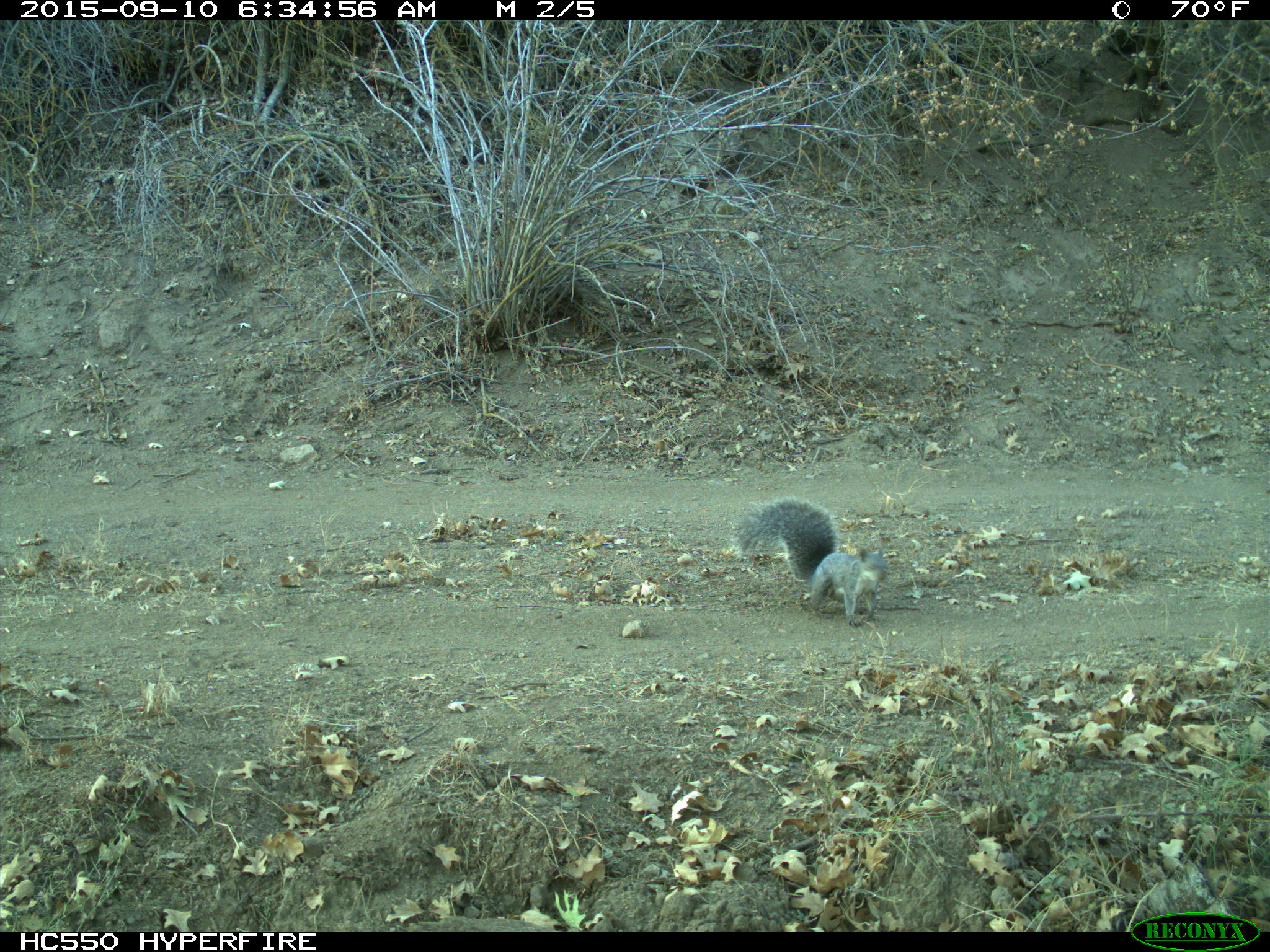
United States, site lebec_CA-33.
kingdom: Animalia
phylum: Chordata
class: Mammalia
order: Rodentia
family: Sciuridae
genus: Sciurus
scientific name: Sciurus carolinensis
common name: eastern gray squirrel